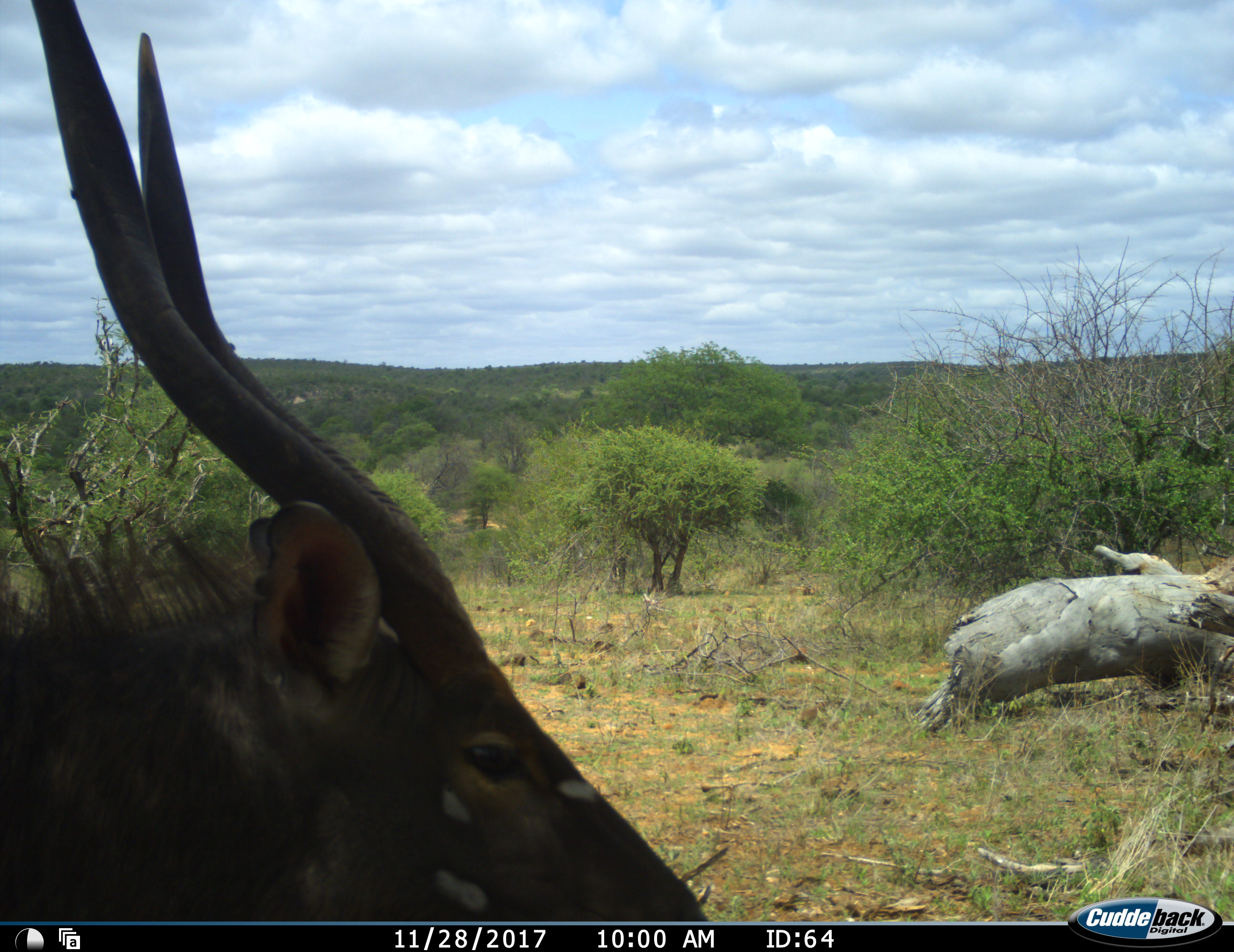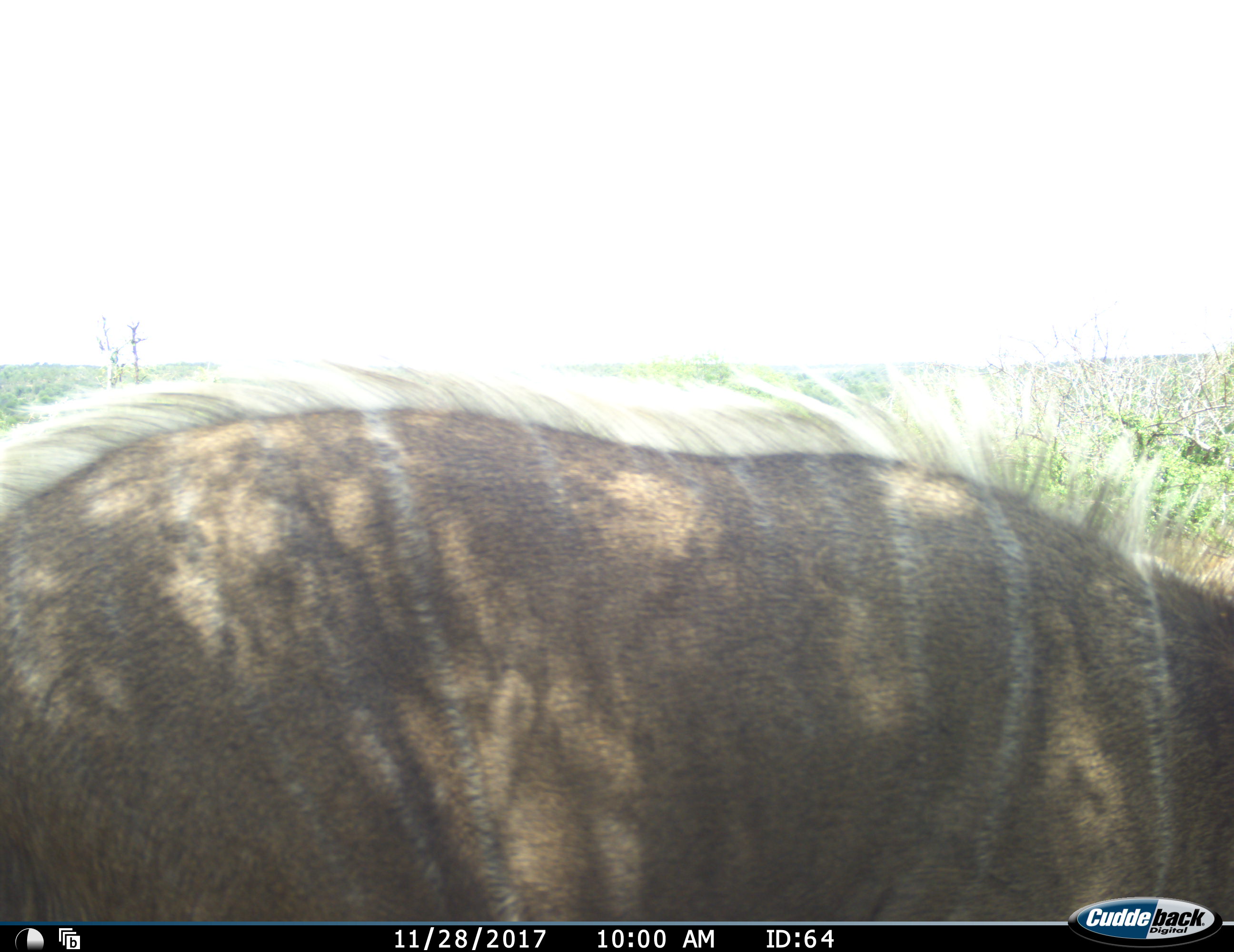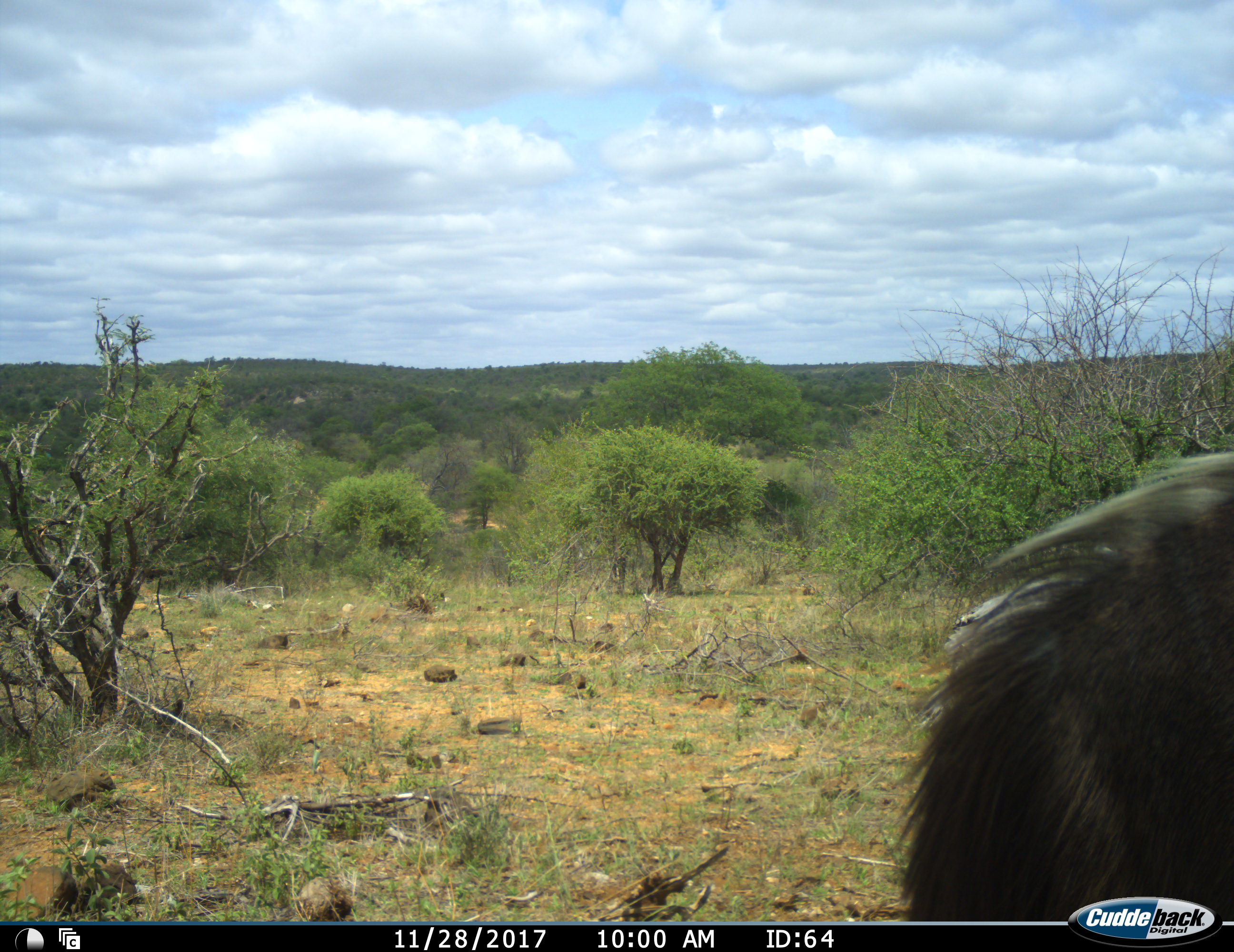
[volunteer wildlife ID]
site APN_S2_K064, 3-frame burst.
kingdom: Animalia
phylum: Chordata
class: Mammalia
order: Artiodactyla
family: Bovidae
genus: Tragelaphus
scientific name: Tragelaphus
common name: kudu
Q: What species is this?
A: Kudu (Tragelaphus).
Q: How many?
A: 1.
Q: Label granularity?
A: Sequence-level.